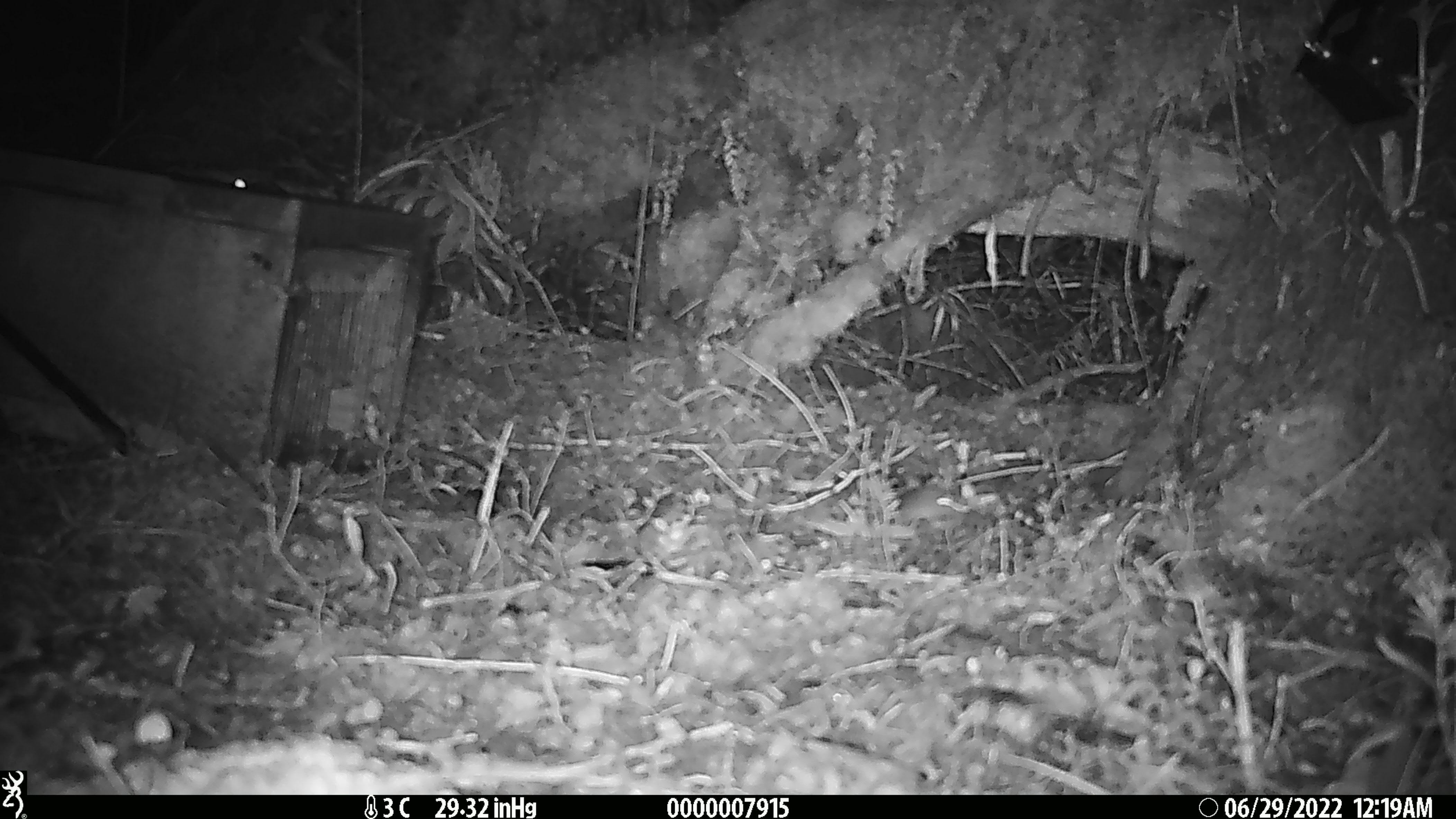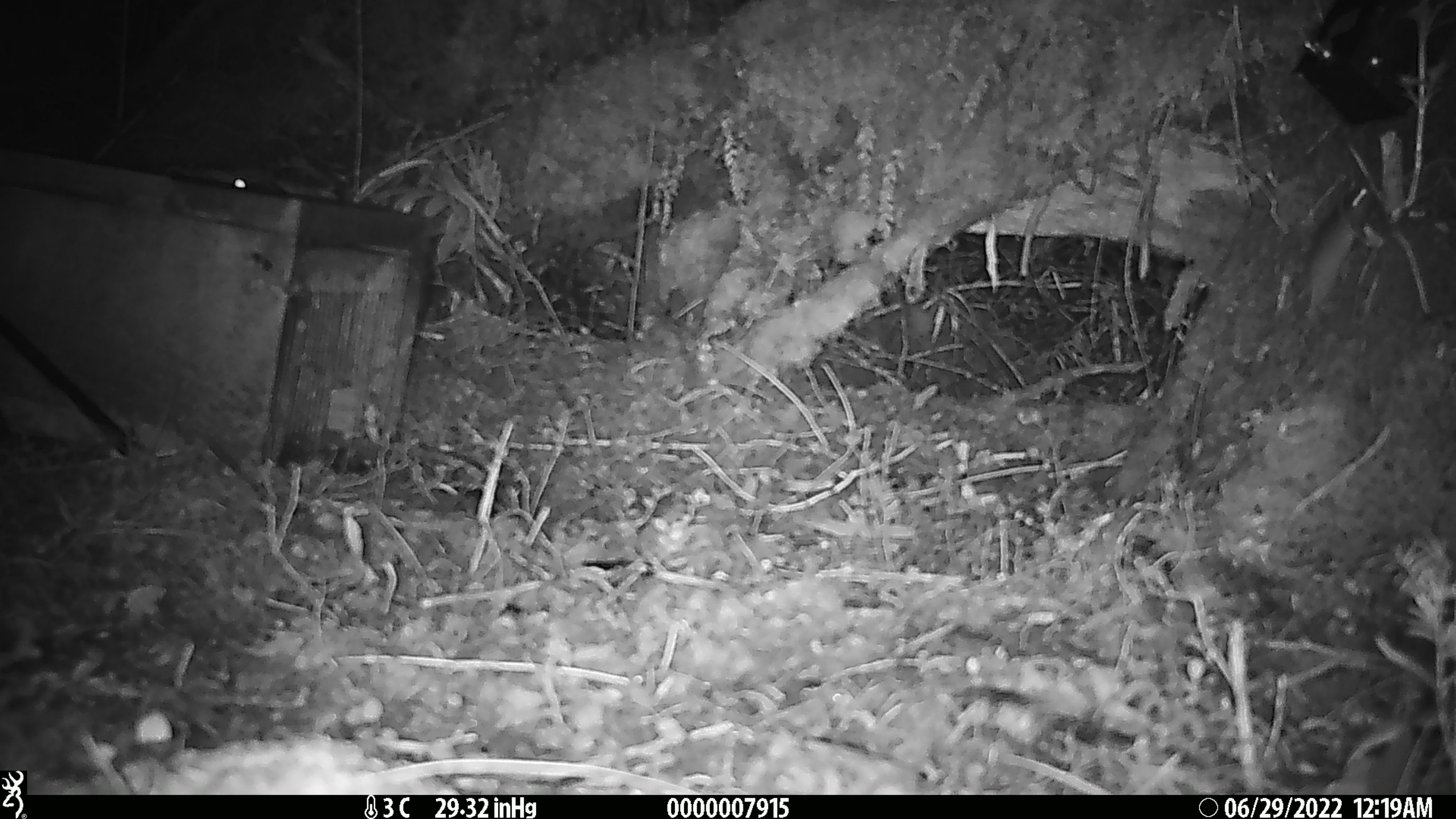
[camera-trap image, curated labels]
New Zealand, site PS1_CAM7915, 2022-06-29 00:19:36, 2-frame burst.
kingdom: Animalia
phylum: Chordata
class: Mammalia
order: Rodentia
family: Muridae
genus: Mus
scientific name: Mus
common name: mouse